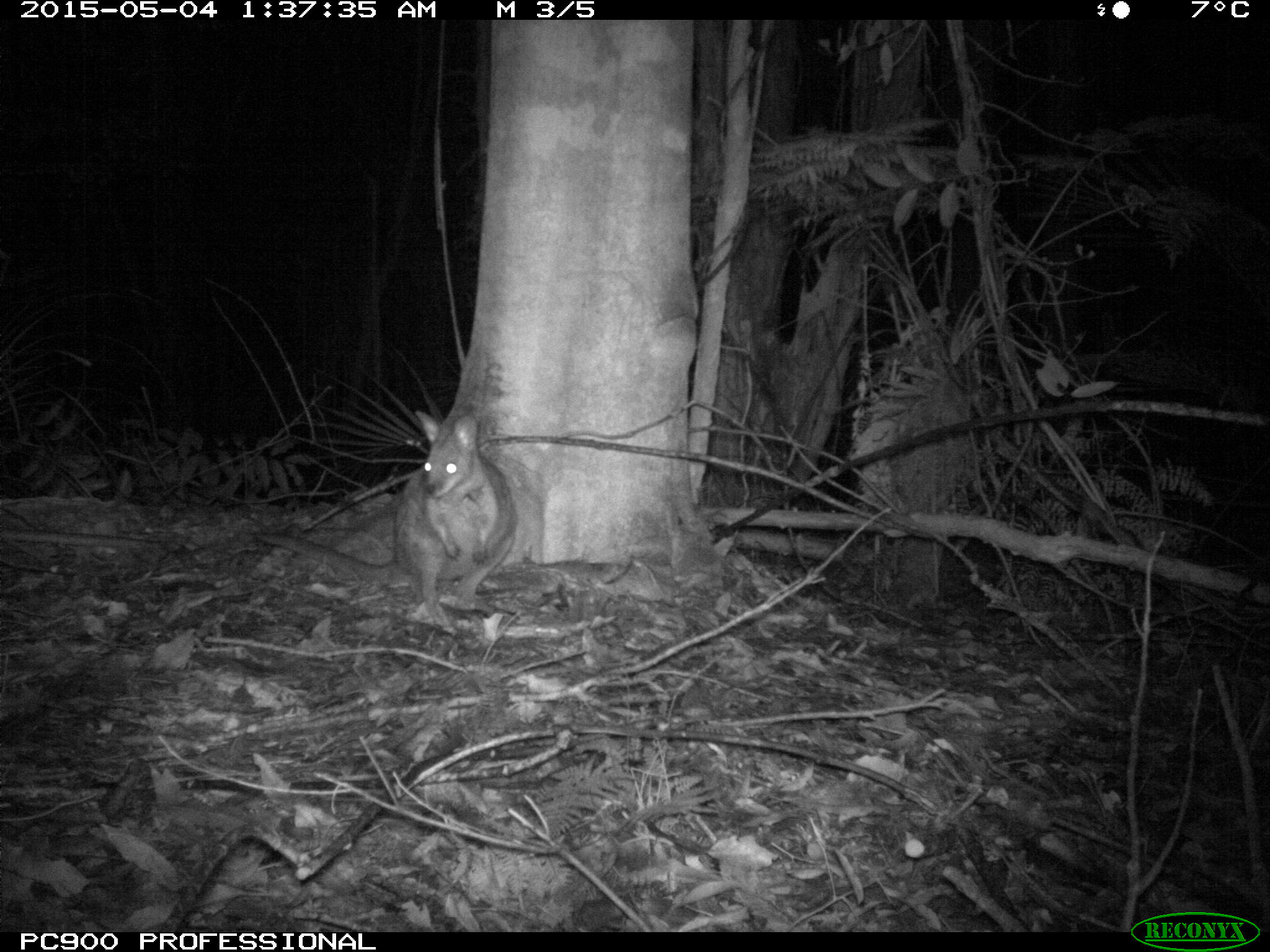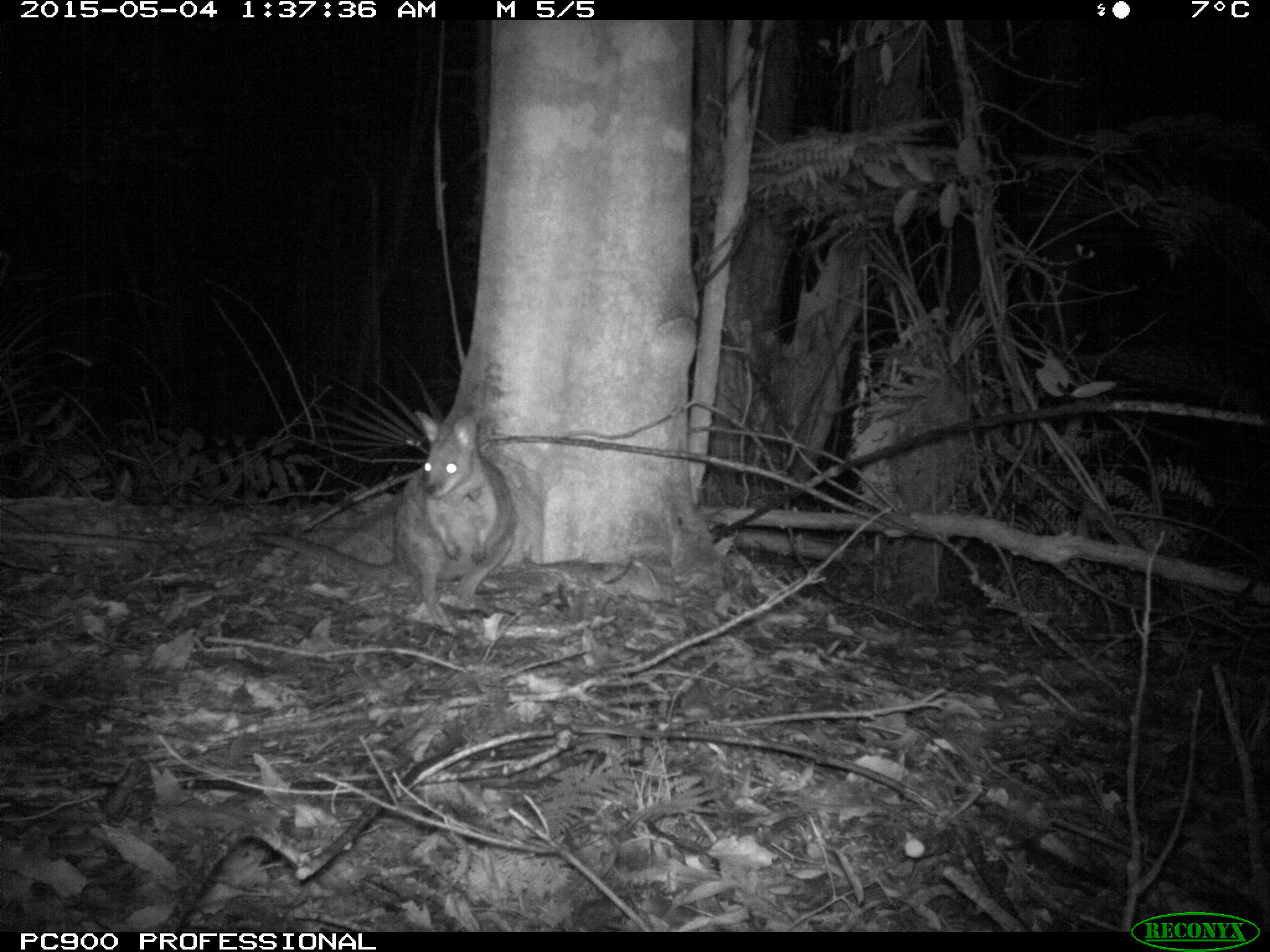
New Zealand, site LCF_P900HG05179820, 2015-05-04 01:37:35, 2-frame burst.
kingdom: Animalia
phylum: Chordata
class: Mammalia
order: Diprotodontia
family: Macropodidae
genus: Notamacropus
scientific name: Notamacropus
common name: wallaby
Wallaby (Notamacropus).